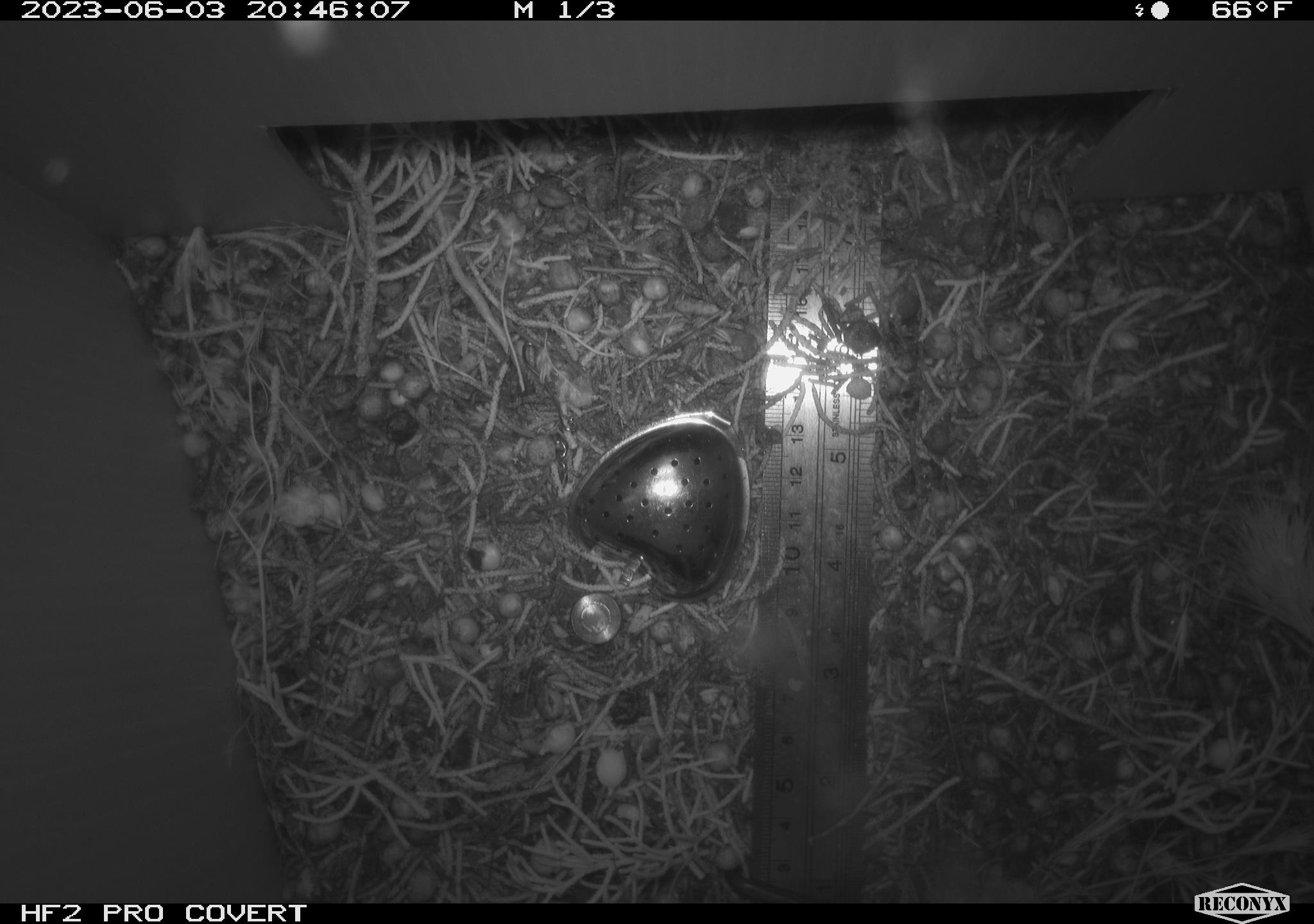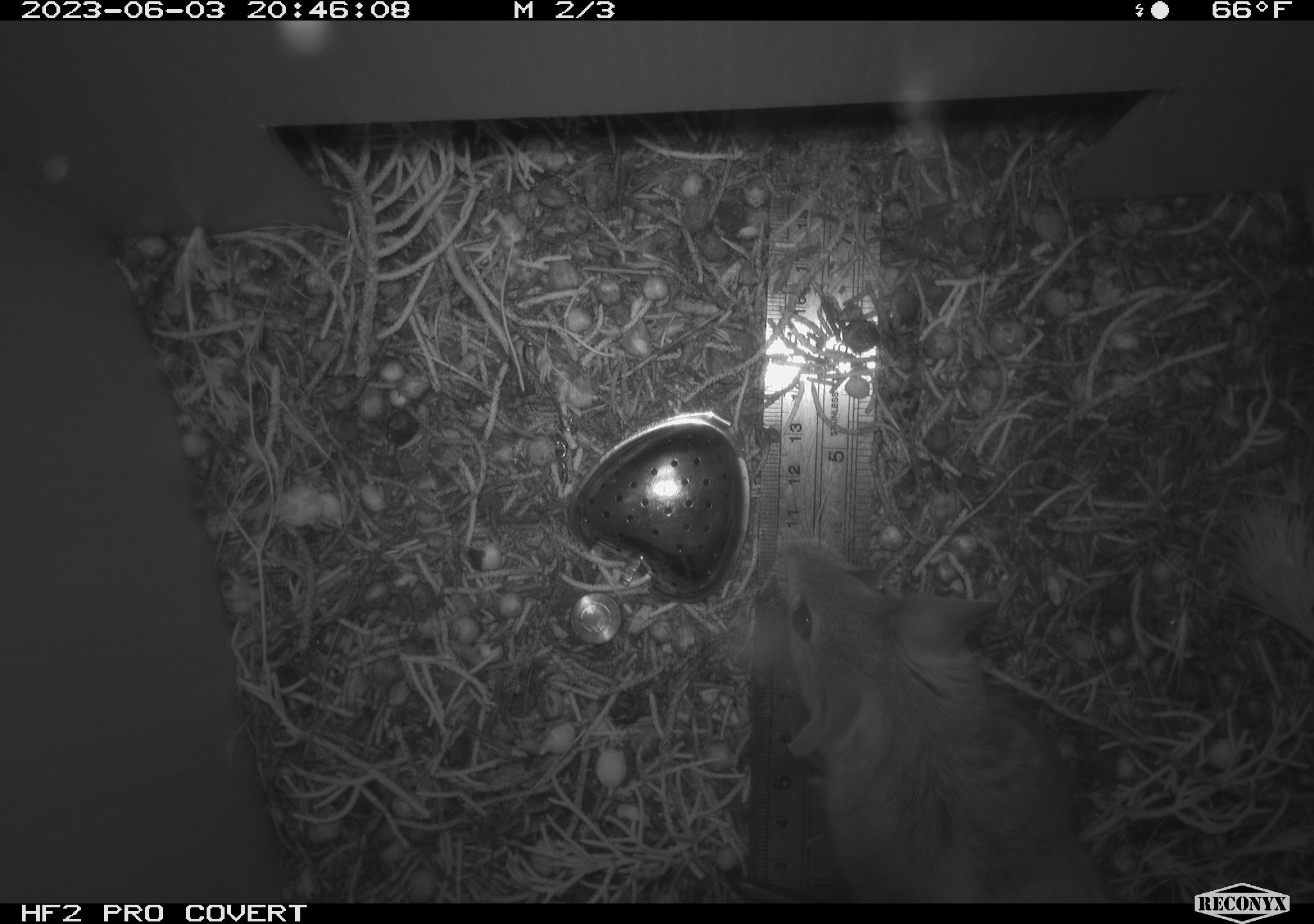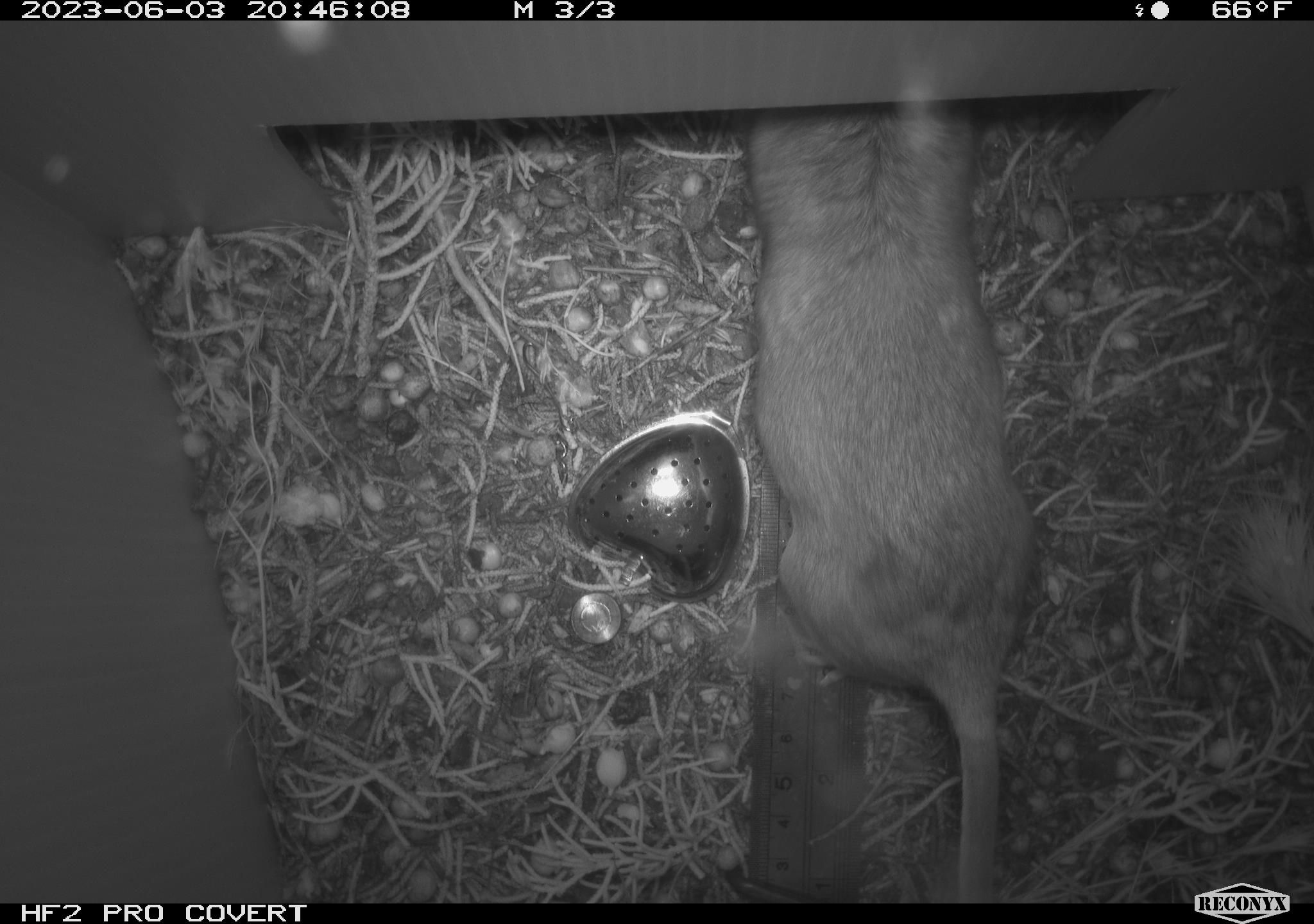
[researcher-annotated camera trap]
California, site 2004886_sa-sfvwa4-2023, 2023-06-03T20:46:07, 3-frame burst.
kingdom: Animalia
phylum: Chordata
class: Mammalia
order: Rodentia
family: Cricetidae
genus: Neotoma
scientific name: Neotoma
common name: pack rat or woodrat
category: neotoma species